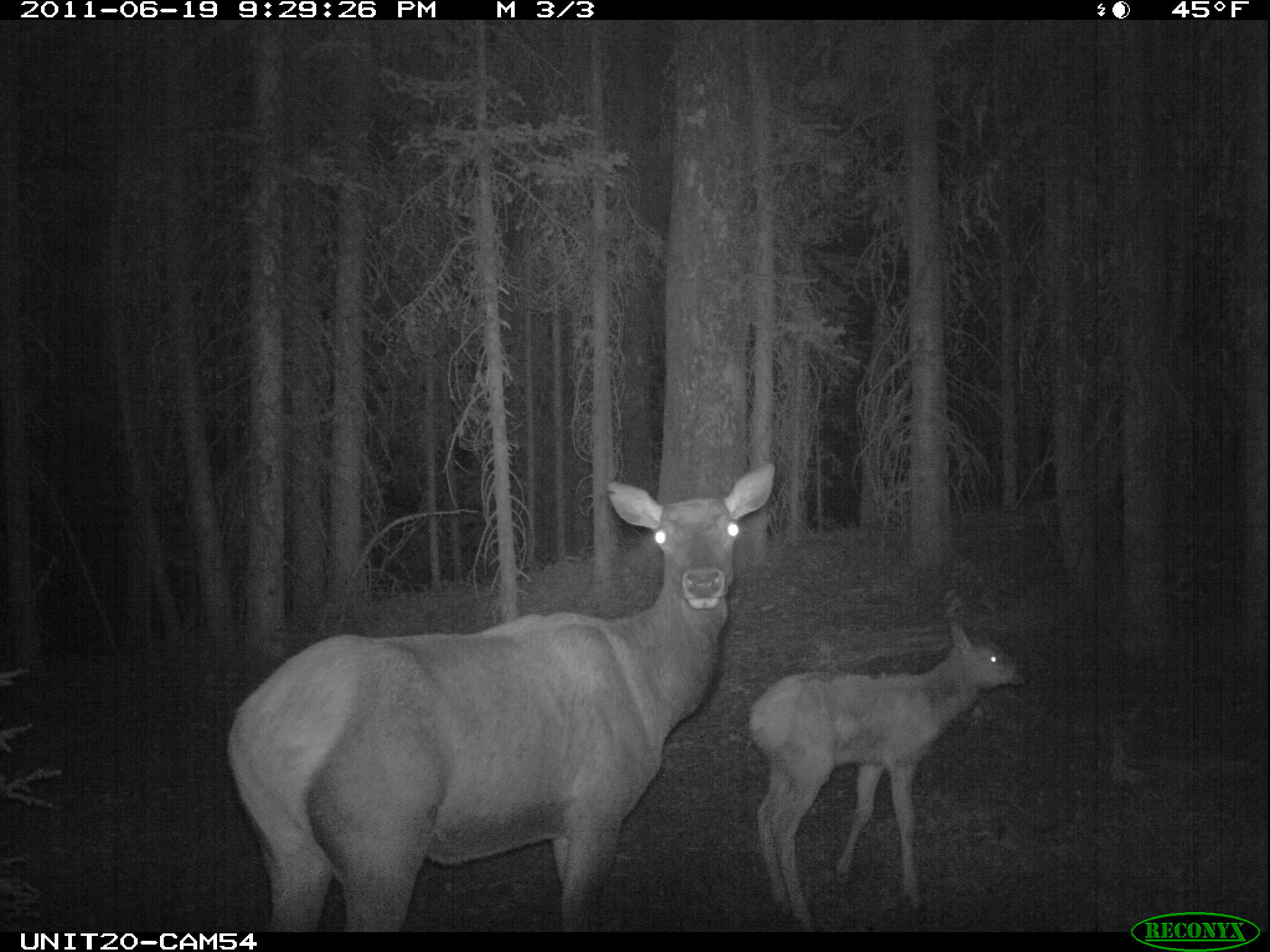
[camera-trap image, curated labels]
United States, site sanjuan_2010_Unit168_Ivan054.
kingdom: Animalia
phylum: Chordata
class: Mammalia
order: Artiodactyla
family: Cervidae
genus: Cervus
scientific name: Cervus elaphus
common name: red deer